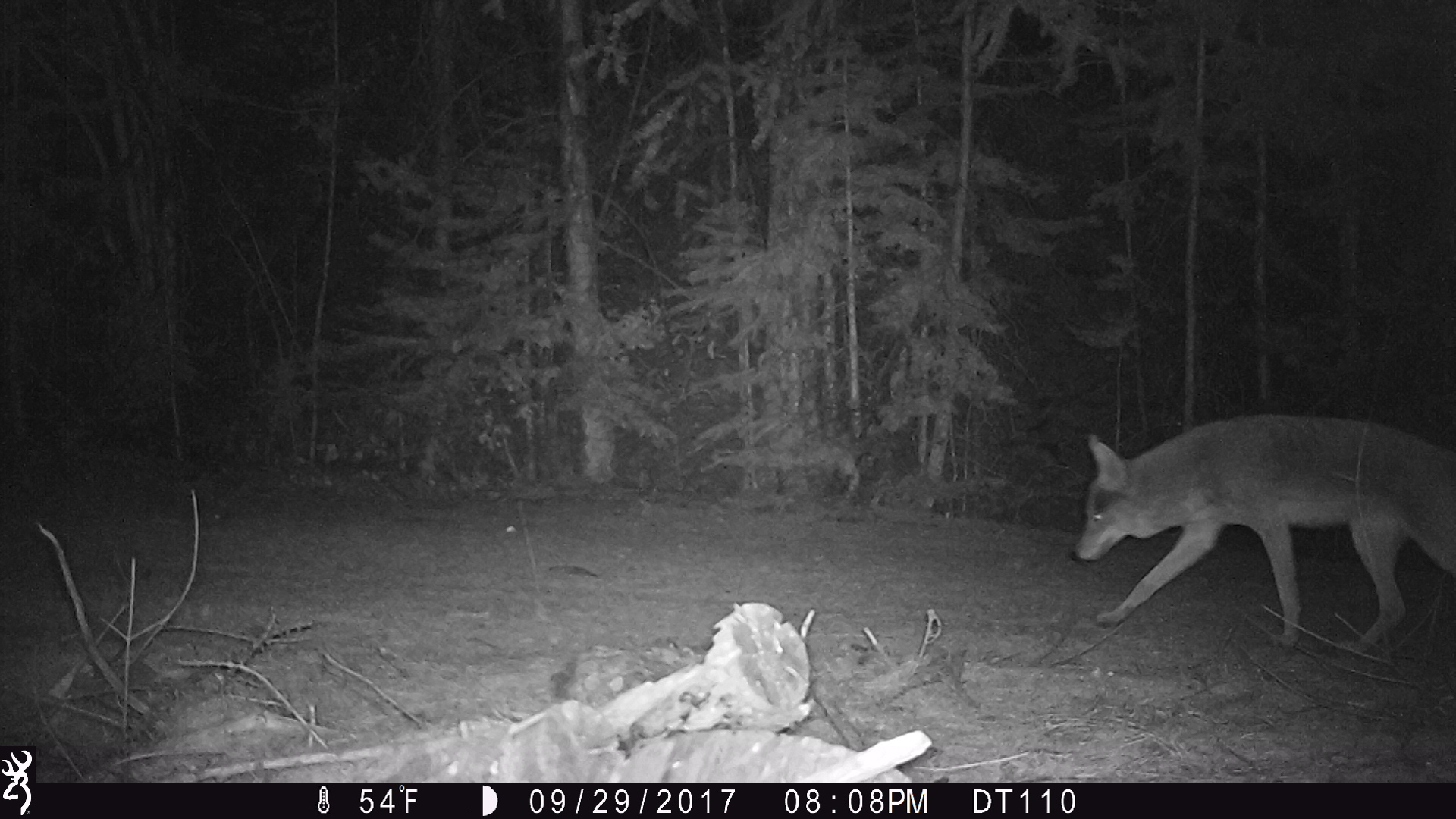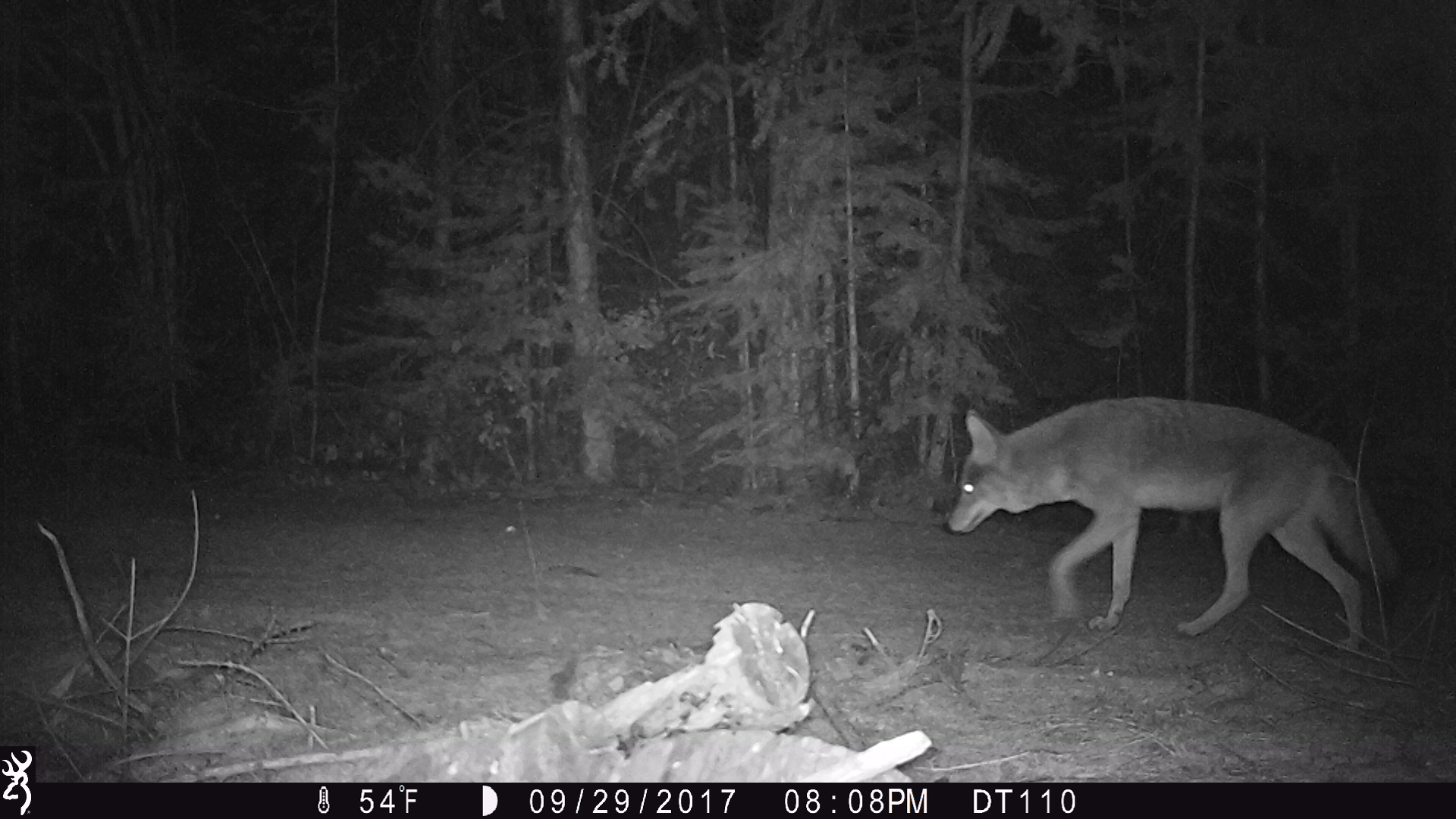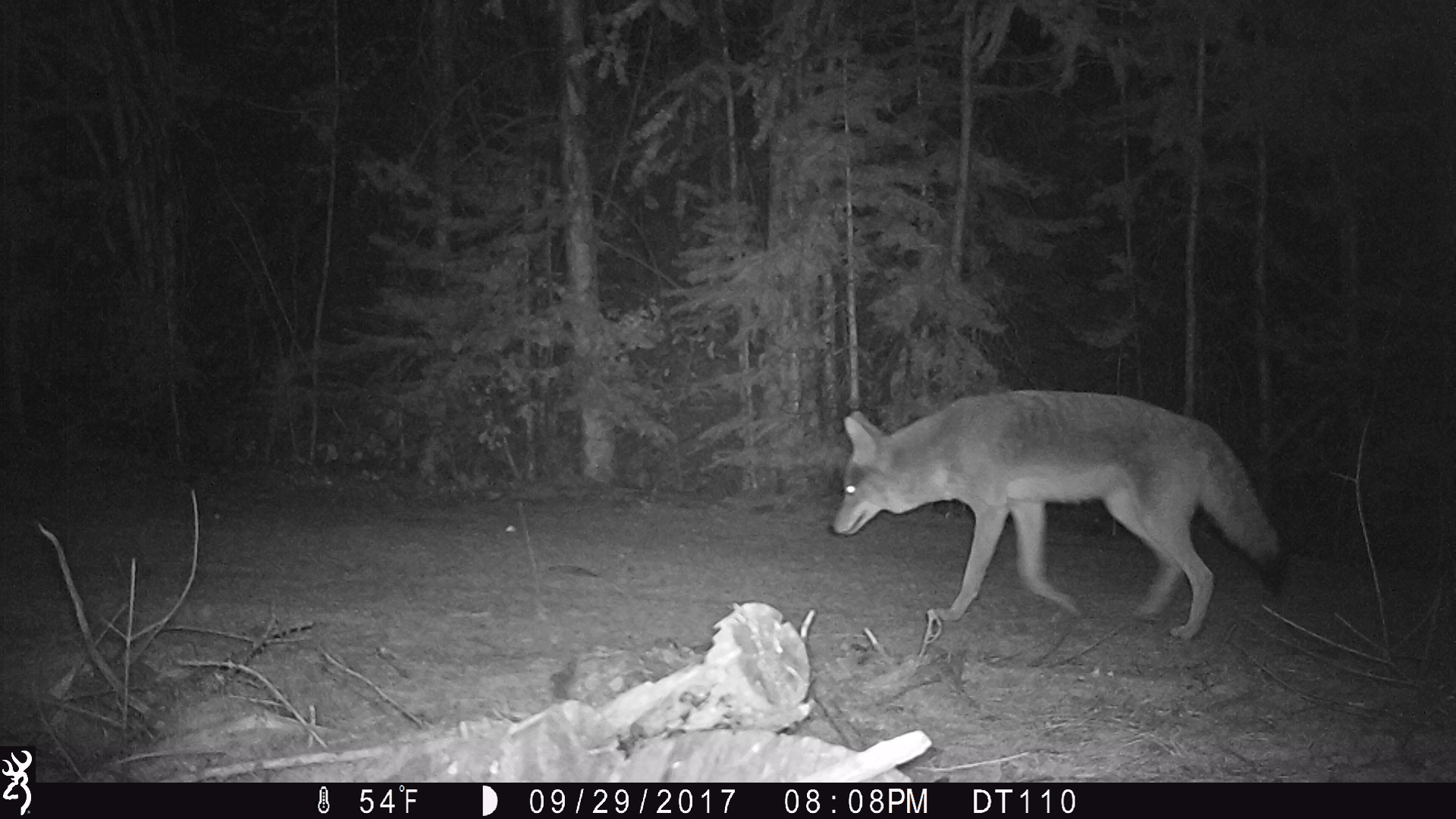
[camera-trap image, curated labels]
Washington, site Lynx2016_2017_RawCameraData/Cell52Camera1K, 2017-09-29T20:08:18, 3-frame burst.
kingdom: Animalia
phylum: Chordata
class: Mammalia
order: Carnivora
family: Canidae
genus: Canis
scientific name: Canis latrans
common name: coyote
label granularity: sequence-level